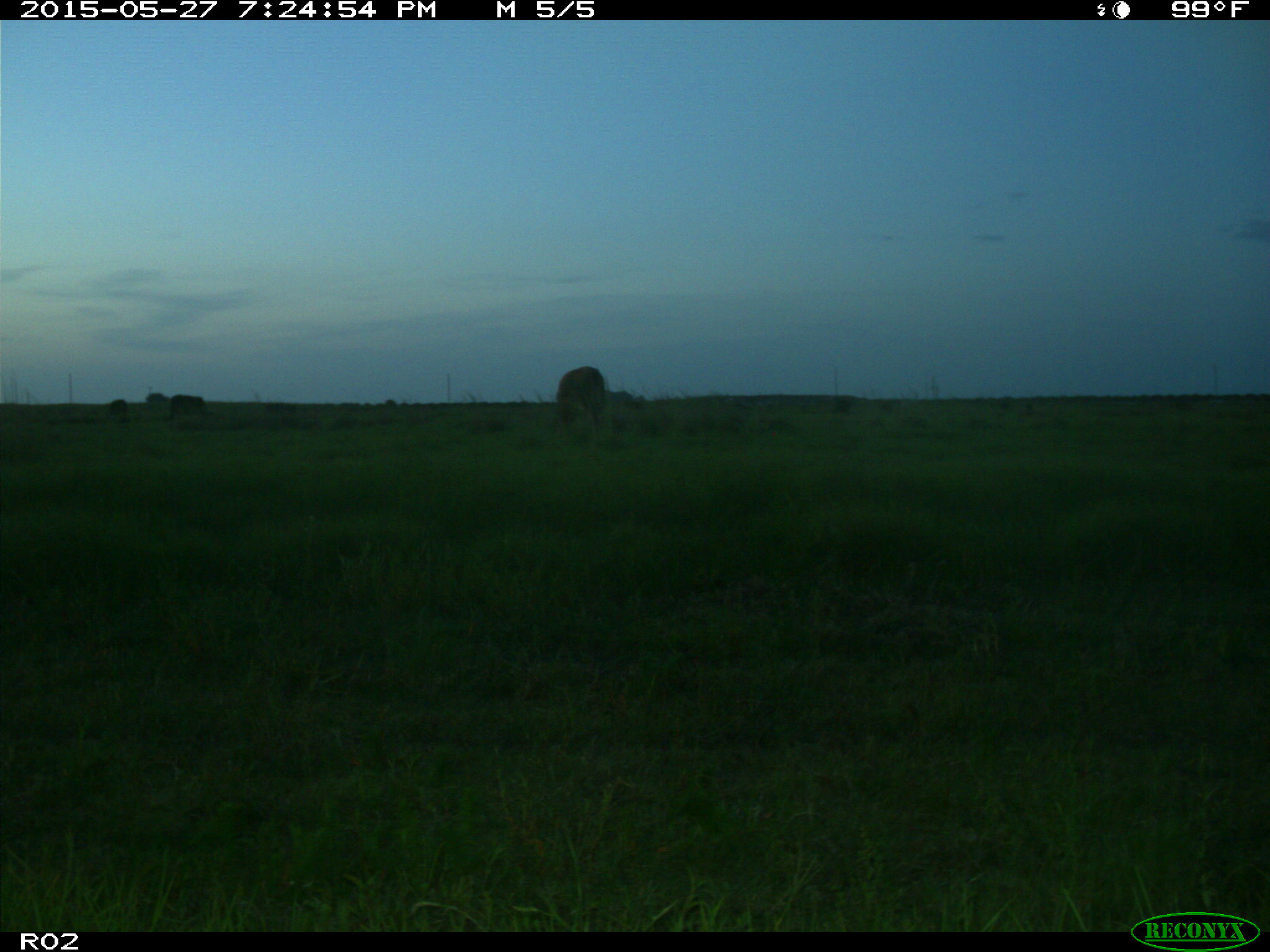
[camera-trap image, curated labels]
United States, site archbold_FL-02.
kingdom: Animalia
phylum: Chordata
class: Mammalia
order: Artiodactyla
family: Bovidae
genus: Bos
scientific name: Bos taurus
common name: domestic cow